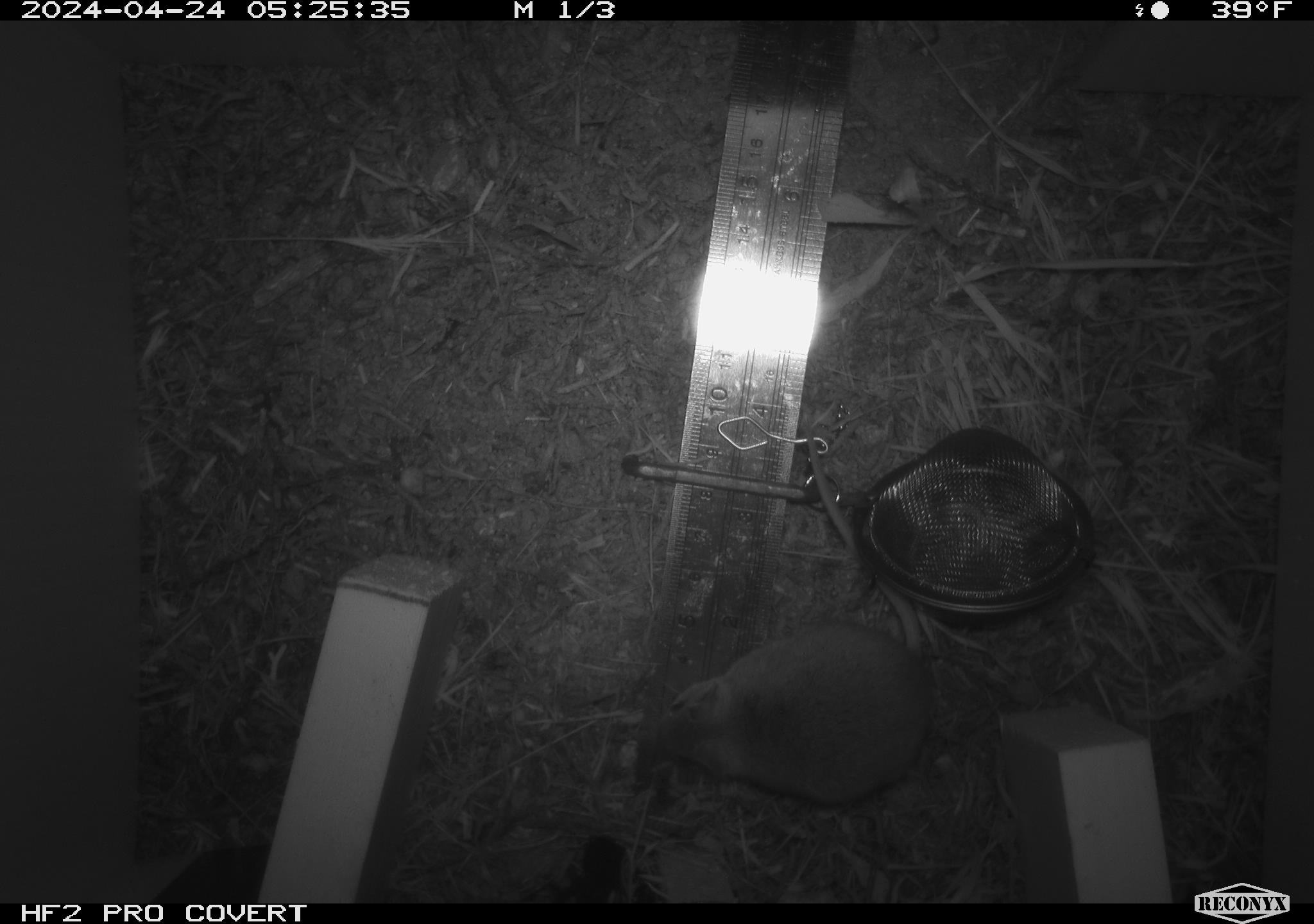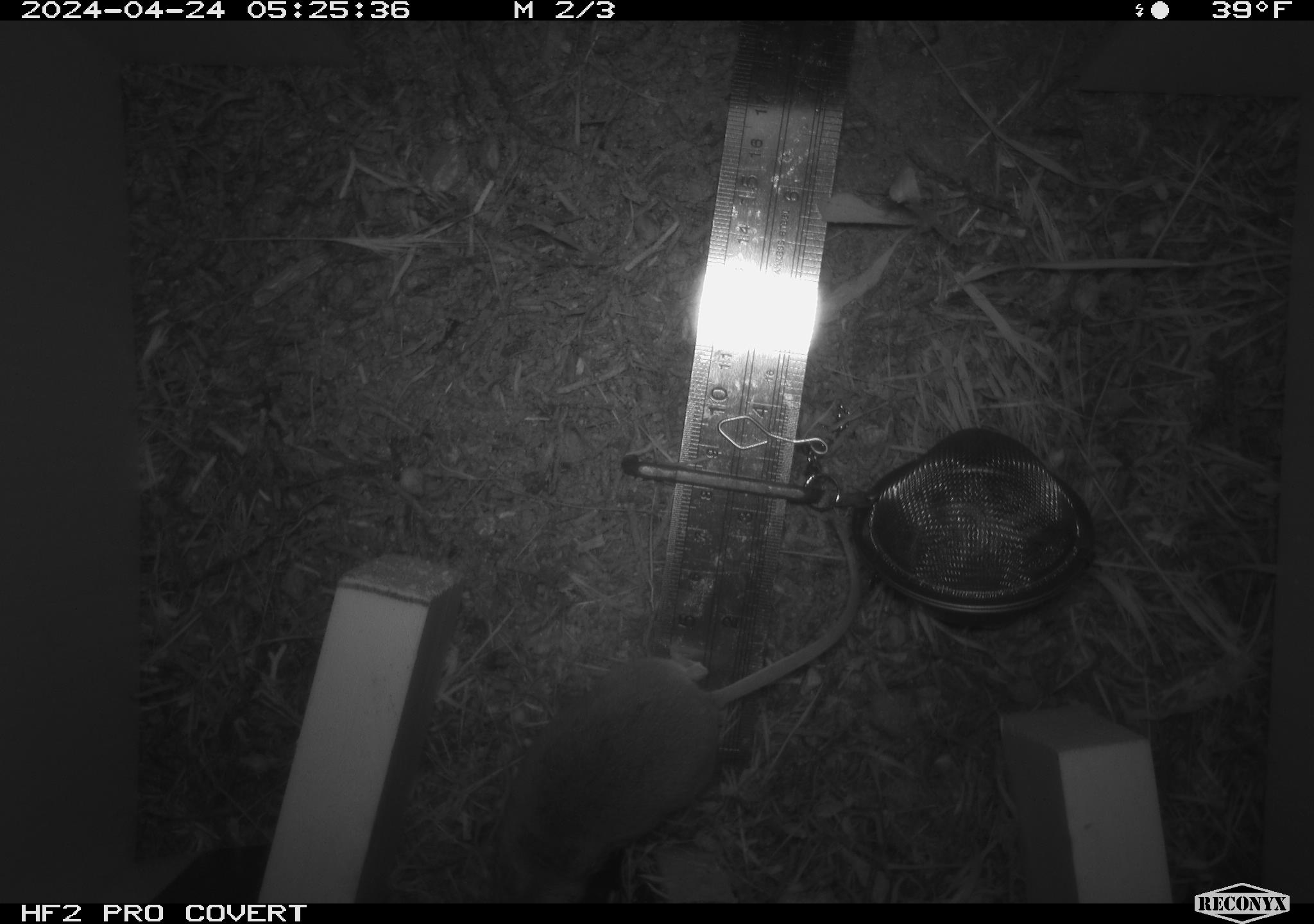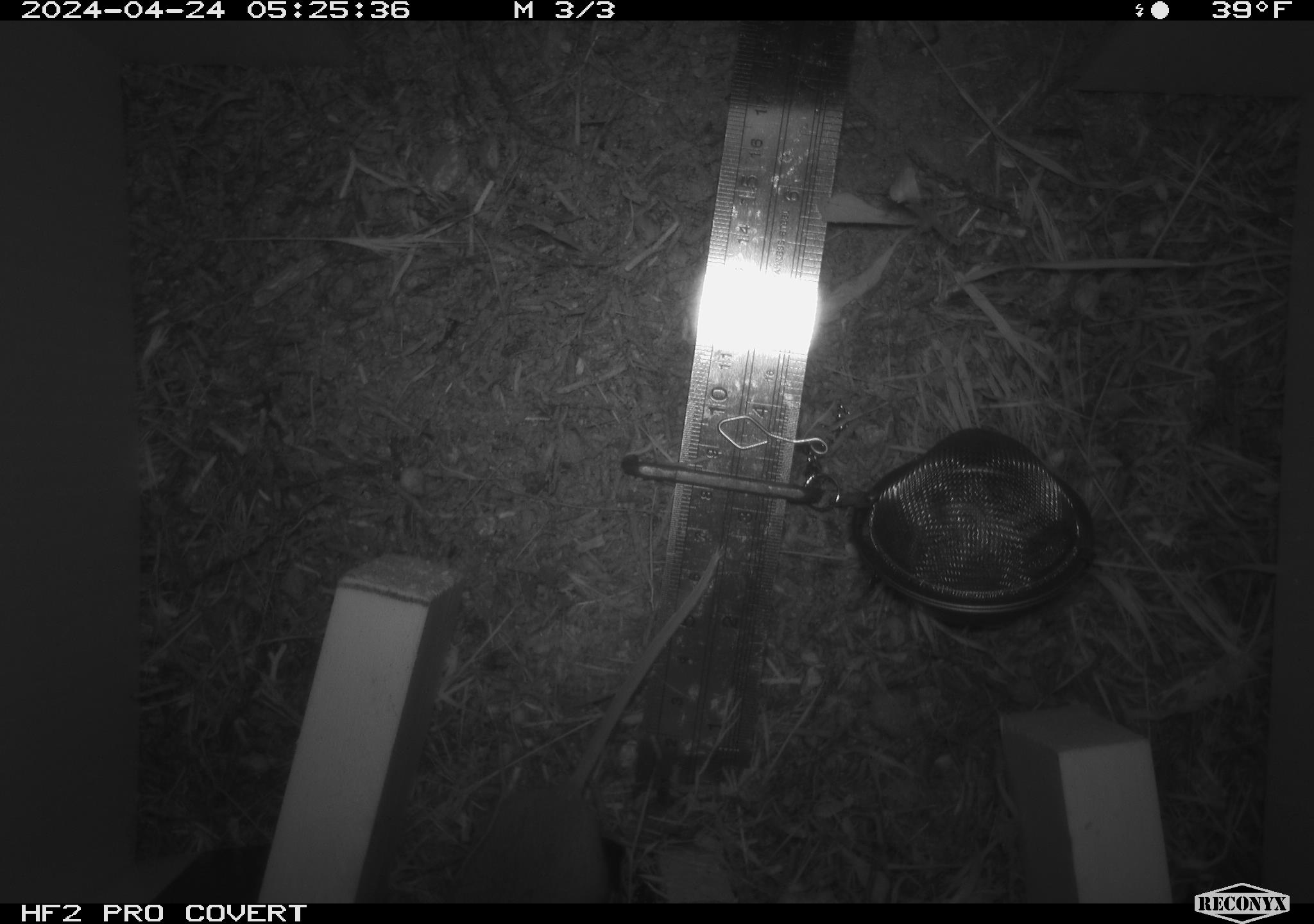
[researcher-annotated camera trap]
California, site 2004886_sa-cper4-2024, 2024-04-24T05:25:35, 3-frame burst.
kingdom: Animalia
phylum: Chordata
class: Mammalia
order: Rodentia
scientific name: Rodentia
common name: rodent